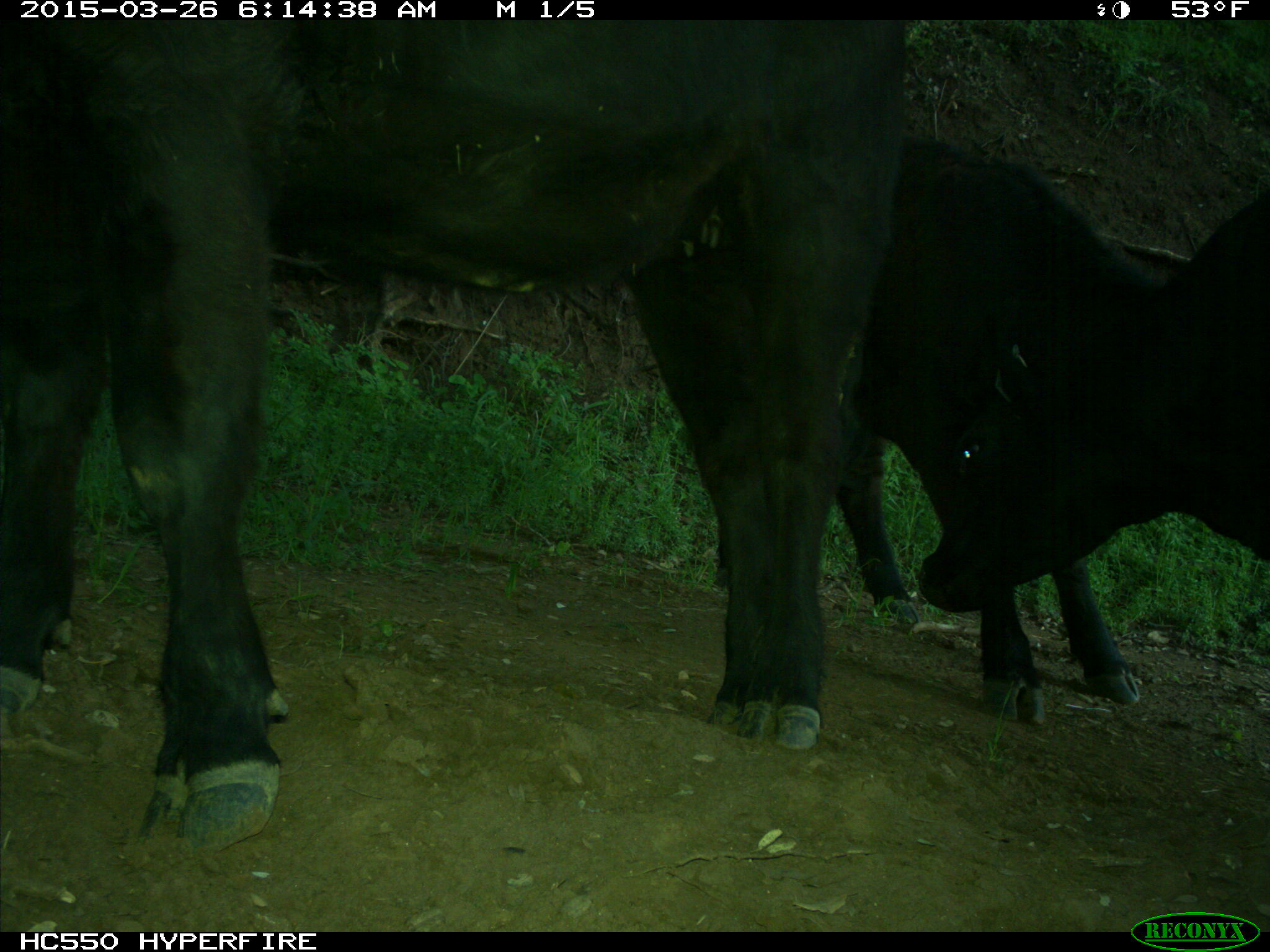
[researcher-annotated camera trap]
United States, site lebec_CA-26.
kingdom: Animalia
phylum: Chordata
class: Mammalia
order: Artiodactyla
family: Bovidae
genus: Bos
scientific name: Bos taurus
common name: domestic cow